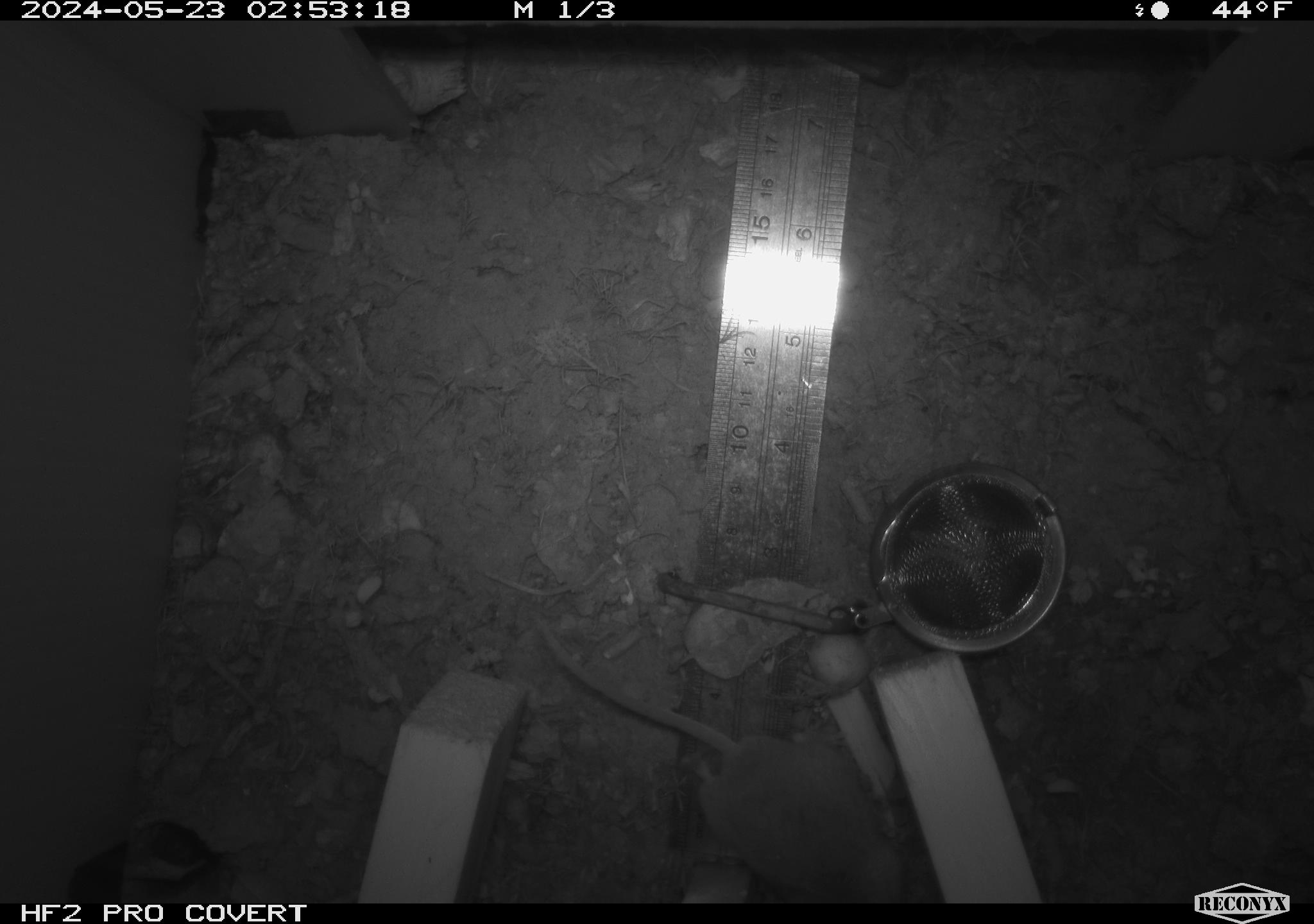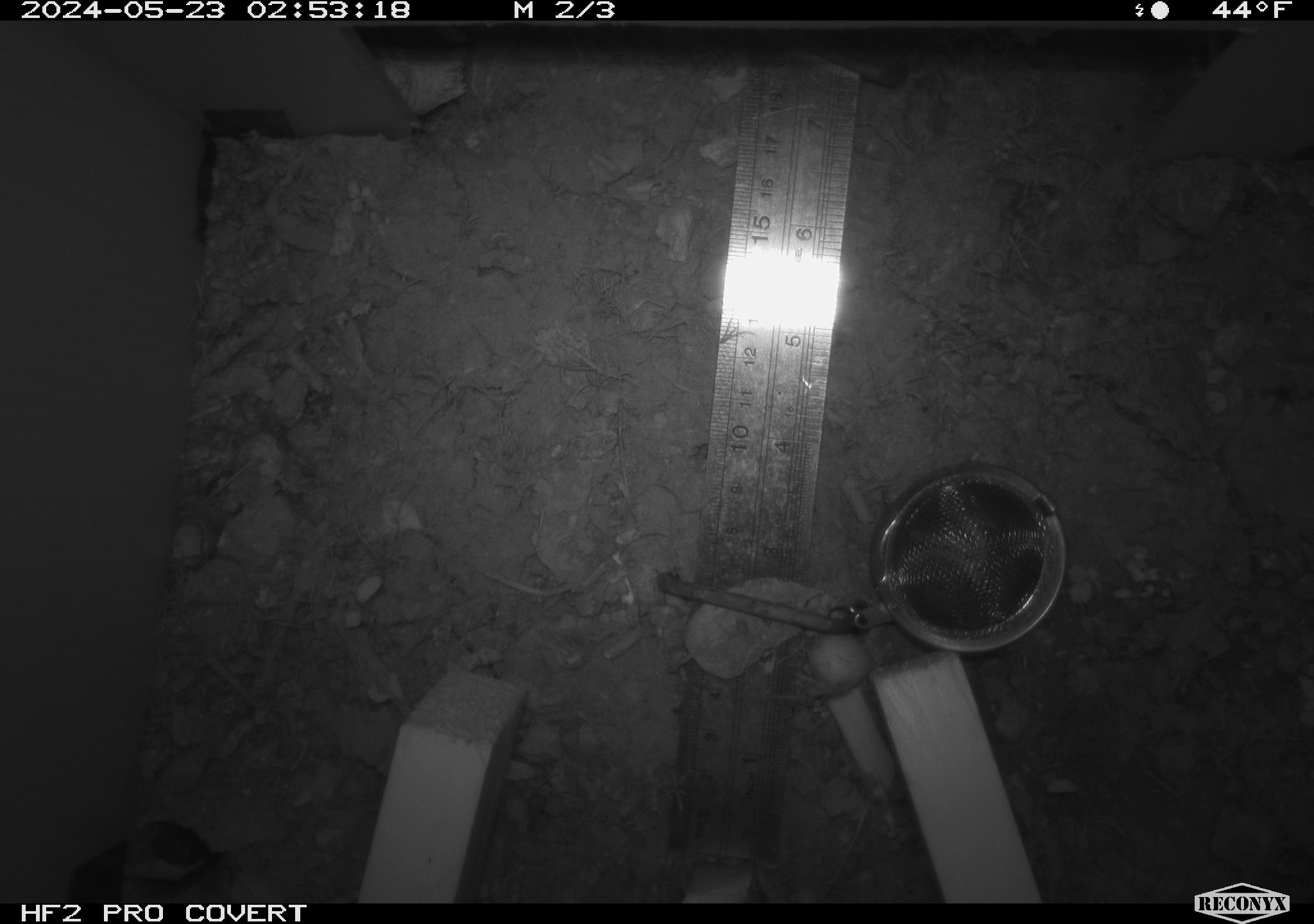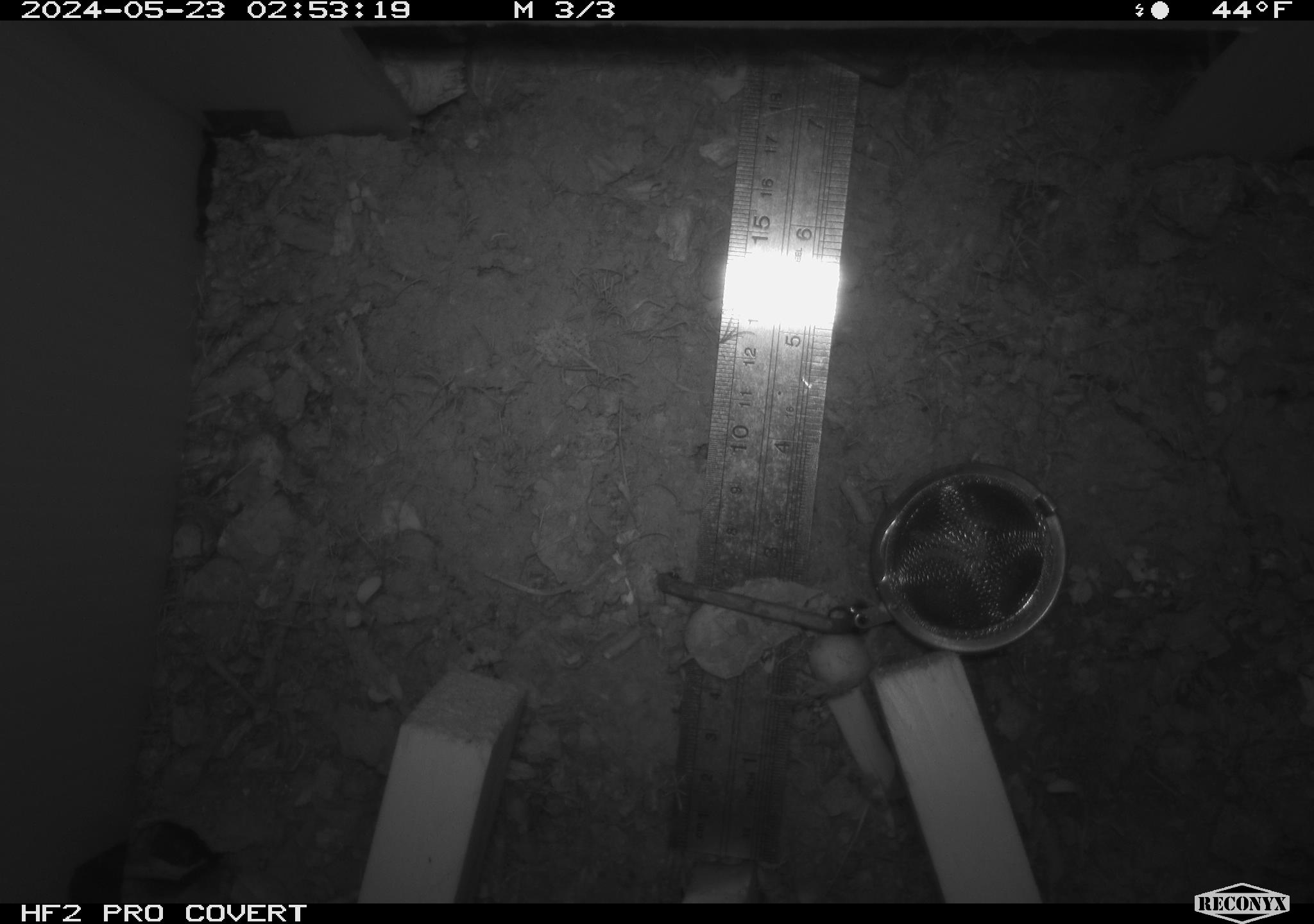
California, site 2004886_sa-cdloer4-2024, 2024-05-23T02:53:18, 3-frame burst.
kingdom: Animalia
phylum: Chordata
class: Mammalia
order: Rodentia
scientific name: Rodentia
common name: mouse species